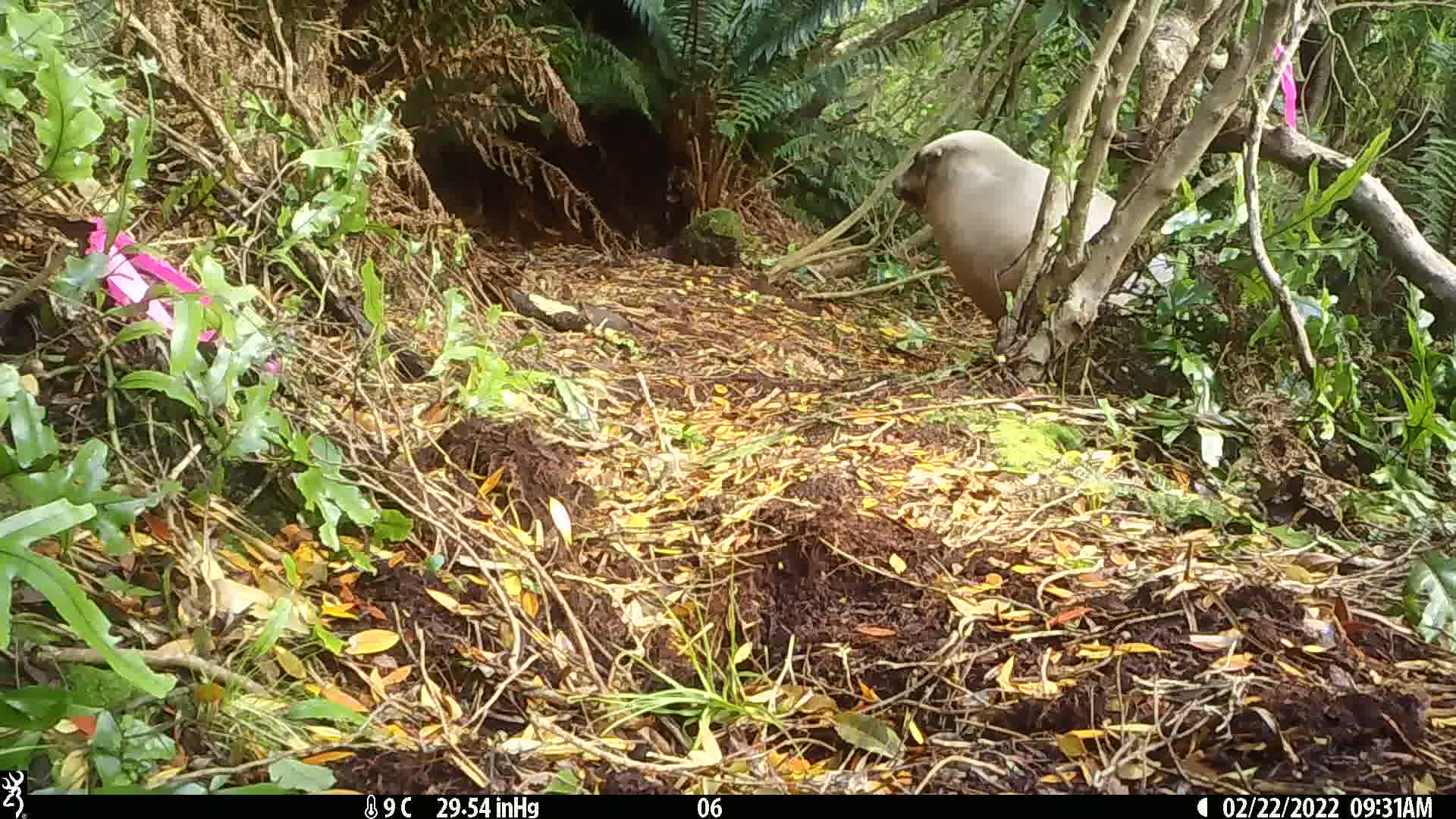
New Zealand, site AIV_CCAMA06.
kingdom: Animalia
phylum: Chordata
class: Mammalia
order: Carnivora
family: Otariidae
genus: Phocarctos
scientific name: Phocarctos hookeri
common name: new zealand sea lion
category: sealion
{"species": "sealion (new zealand sea lion) (Phocarctos hookeri)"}